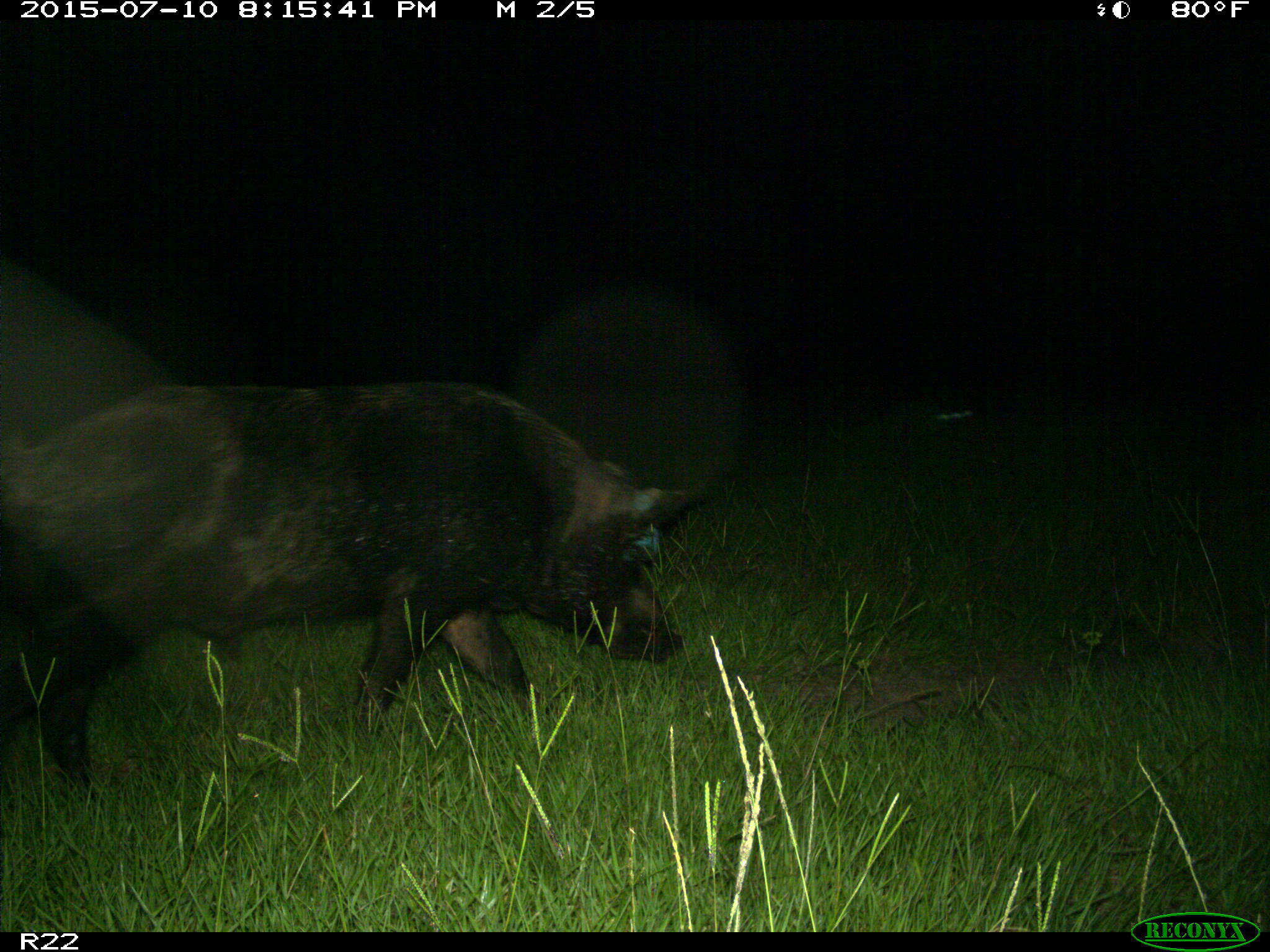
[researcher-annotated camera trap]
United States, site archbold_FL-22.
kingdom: Animalia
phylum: Chordata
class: Mammalia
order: Artiodactyla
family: Bovidae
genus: Bos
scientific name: Bos taurus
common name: domestic cow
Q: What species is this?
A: Bos taurus (domestic cow).